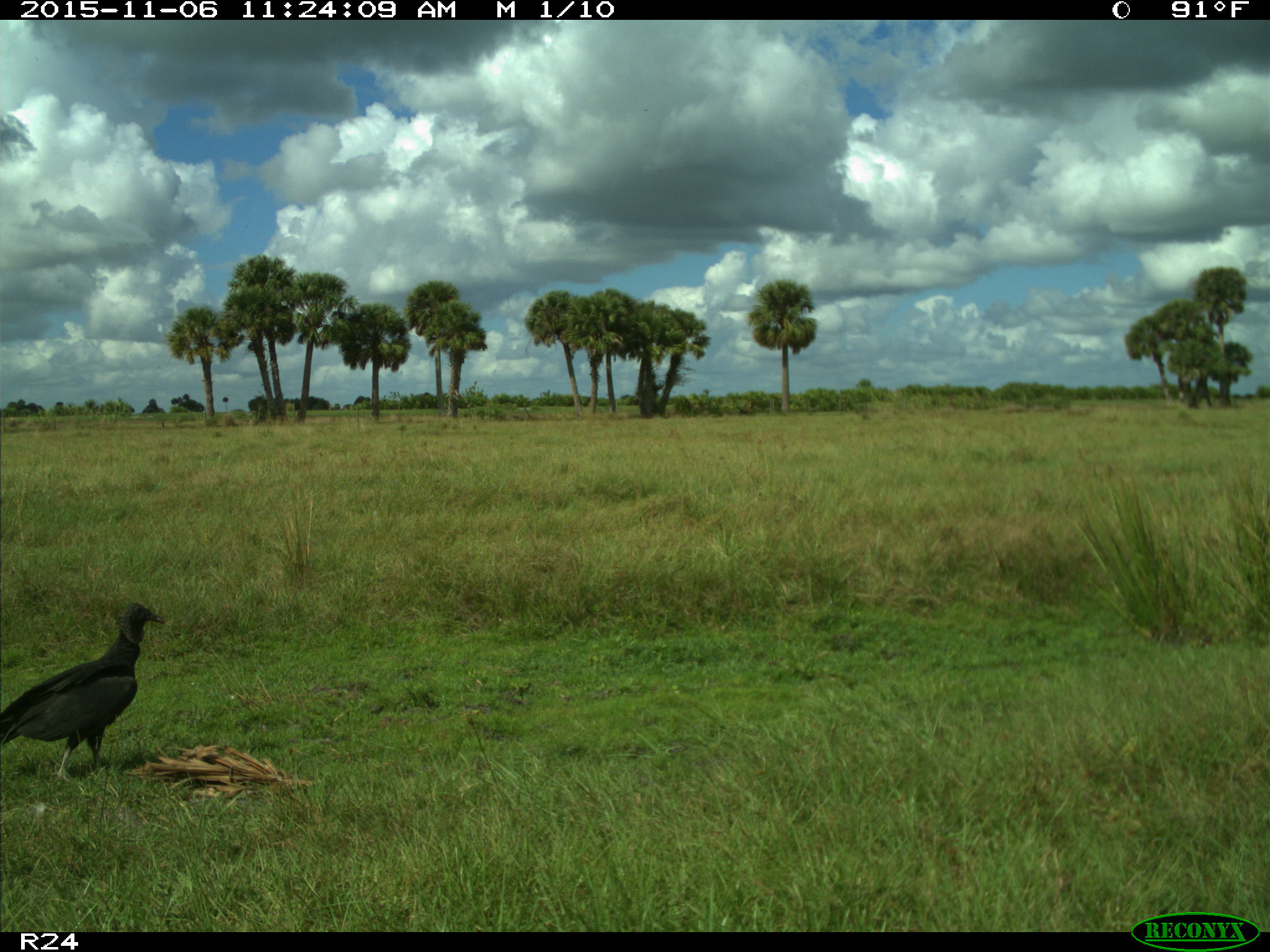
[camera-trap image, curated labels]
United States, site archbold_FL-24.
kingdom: Animalia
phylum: Chordata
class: Aves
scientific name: Aves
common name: birds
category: unidentified bird